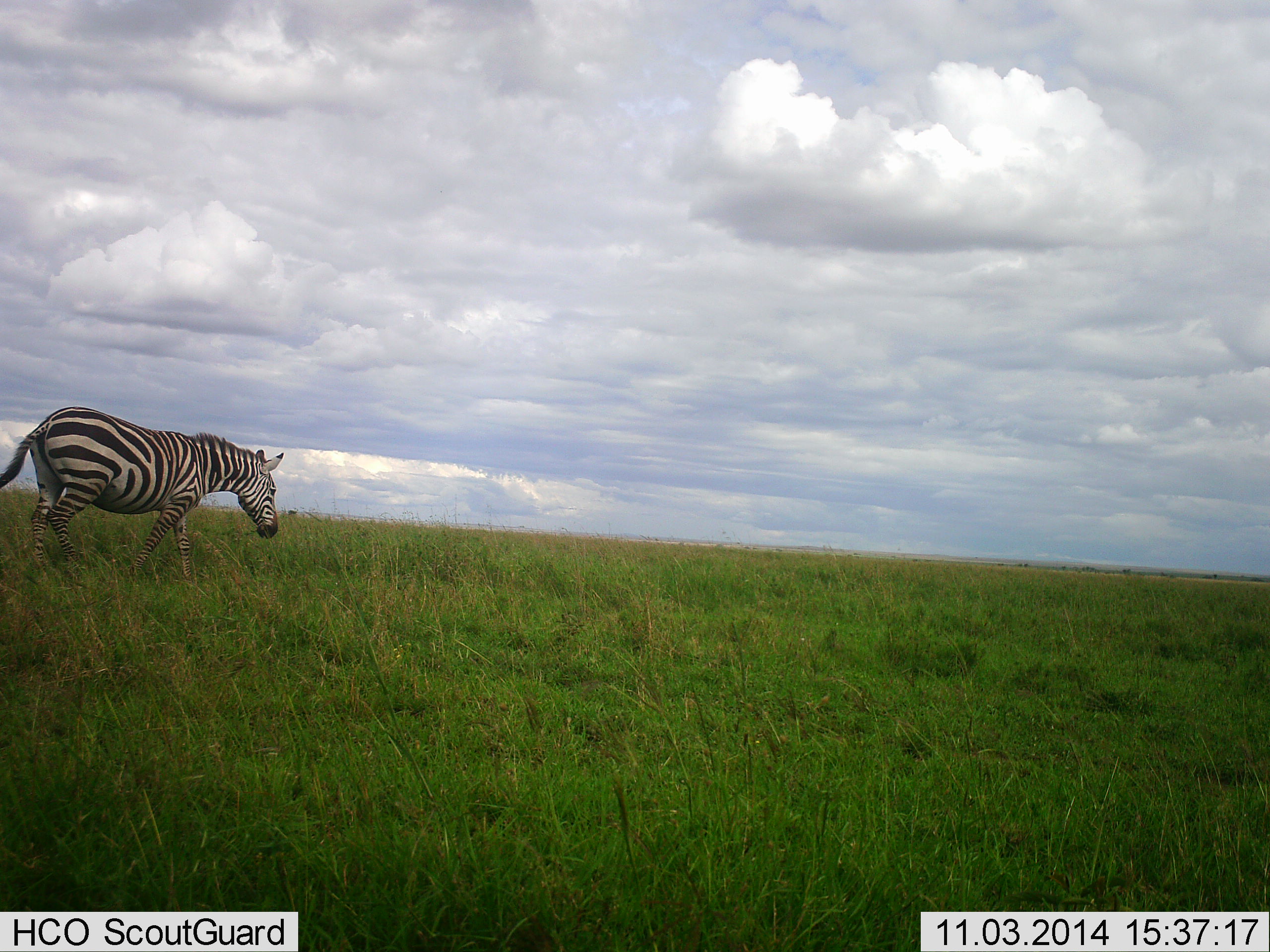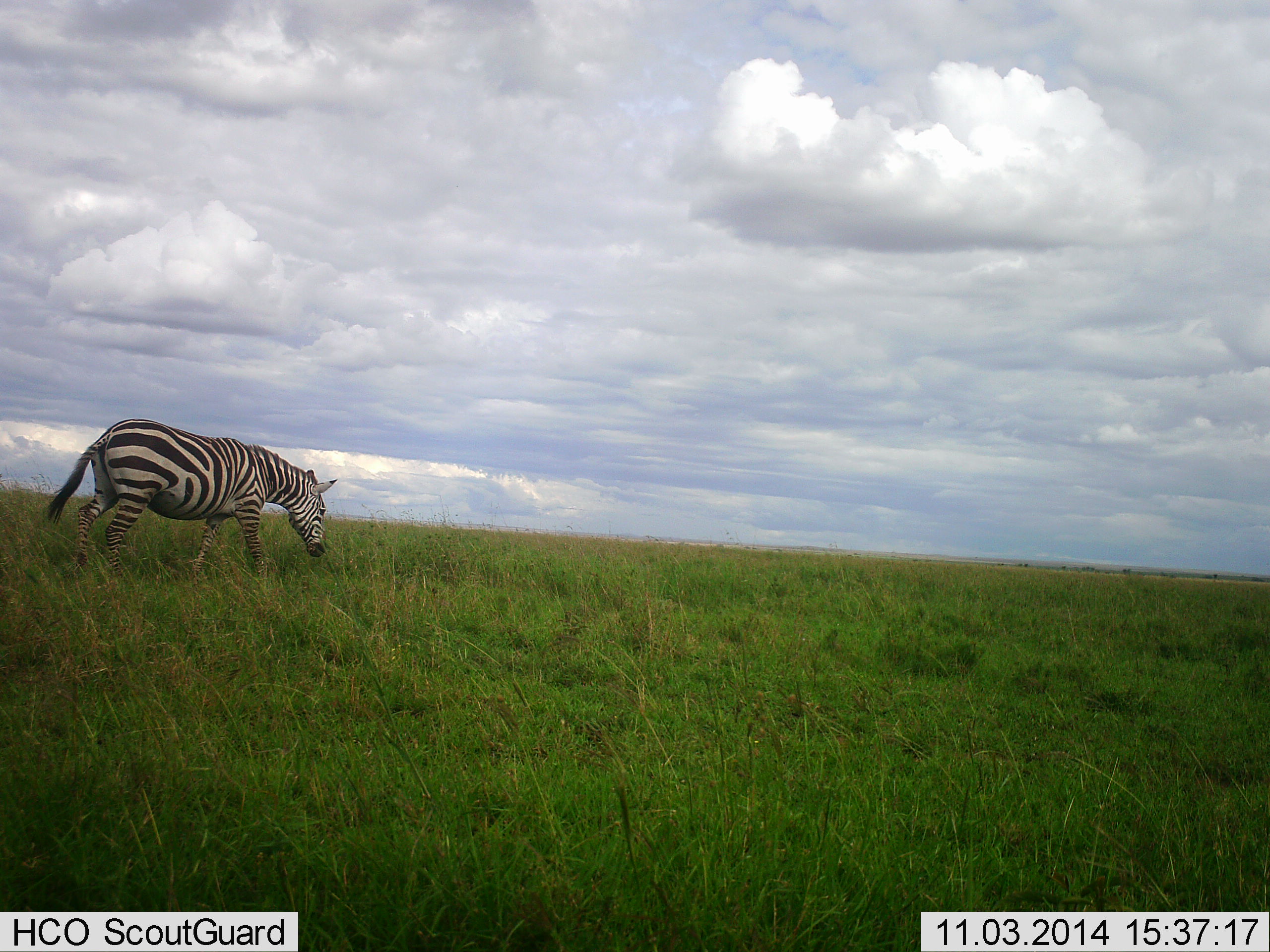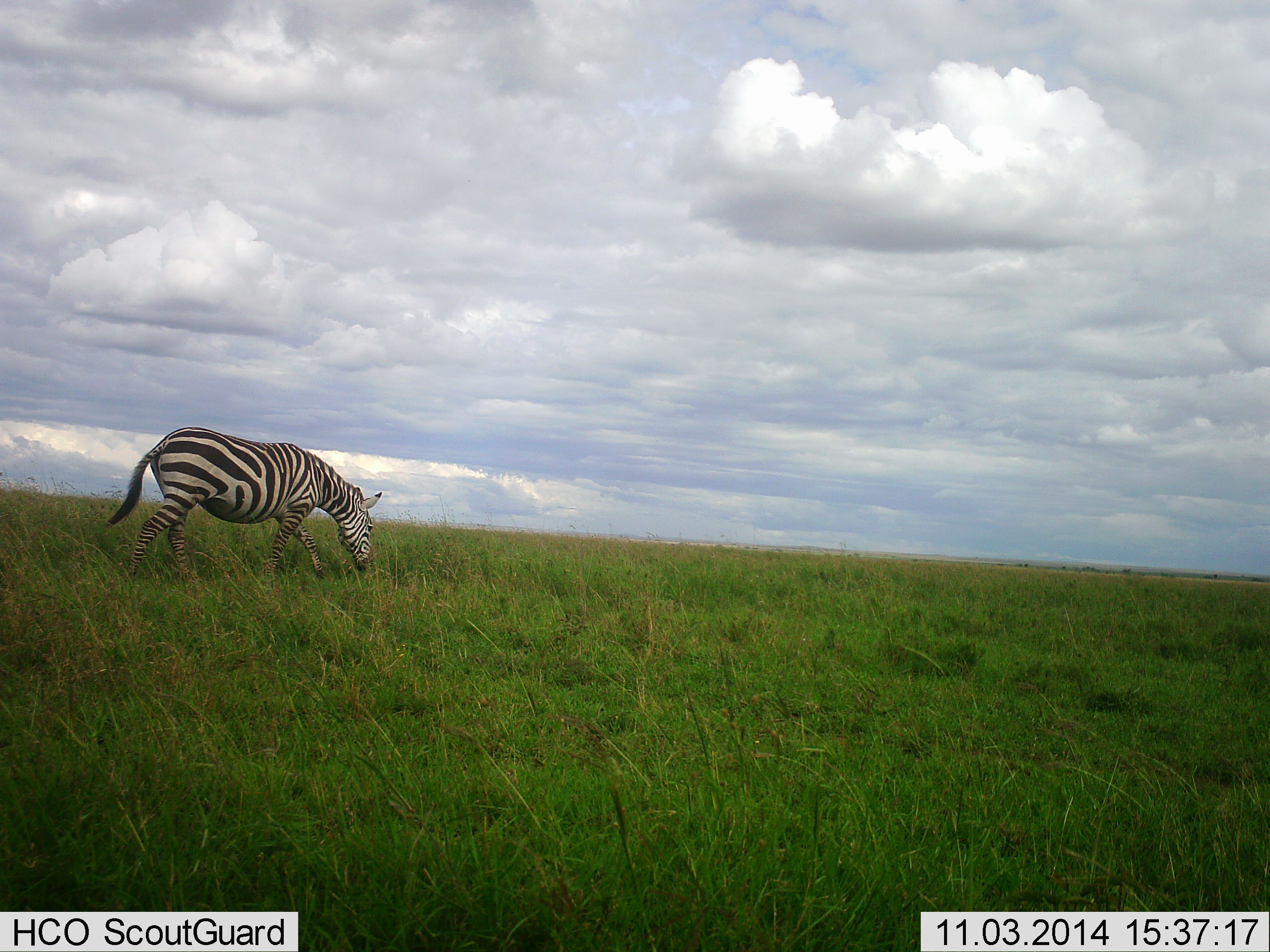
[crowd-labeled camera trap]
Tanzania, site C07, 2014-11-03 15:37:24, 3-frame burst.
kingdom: Animalia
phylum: Chordata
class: Mammalia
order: Perissodactyla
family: Equidae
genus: Equus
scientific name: Equus quagga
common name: plains zebra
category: zebra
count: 1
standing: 30%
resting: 0%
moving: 80%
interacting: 0%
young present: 0%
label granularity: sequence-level